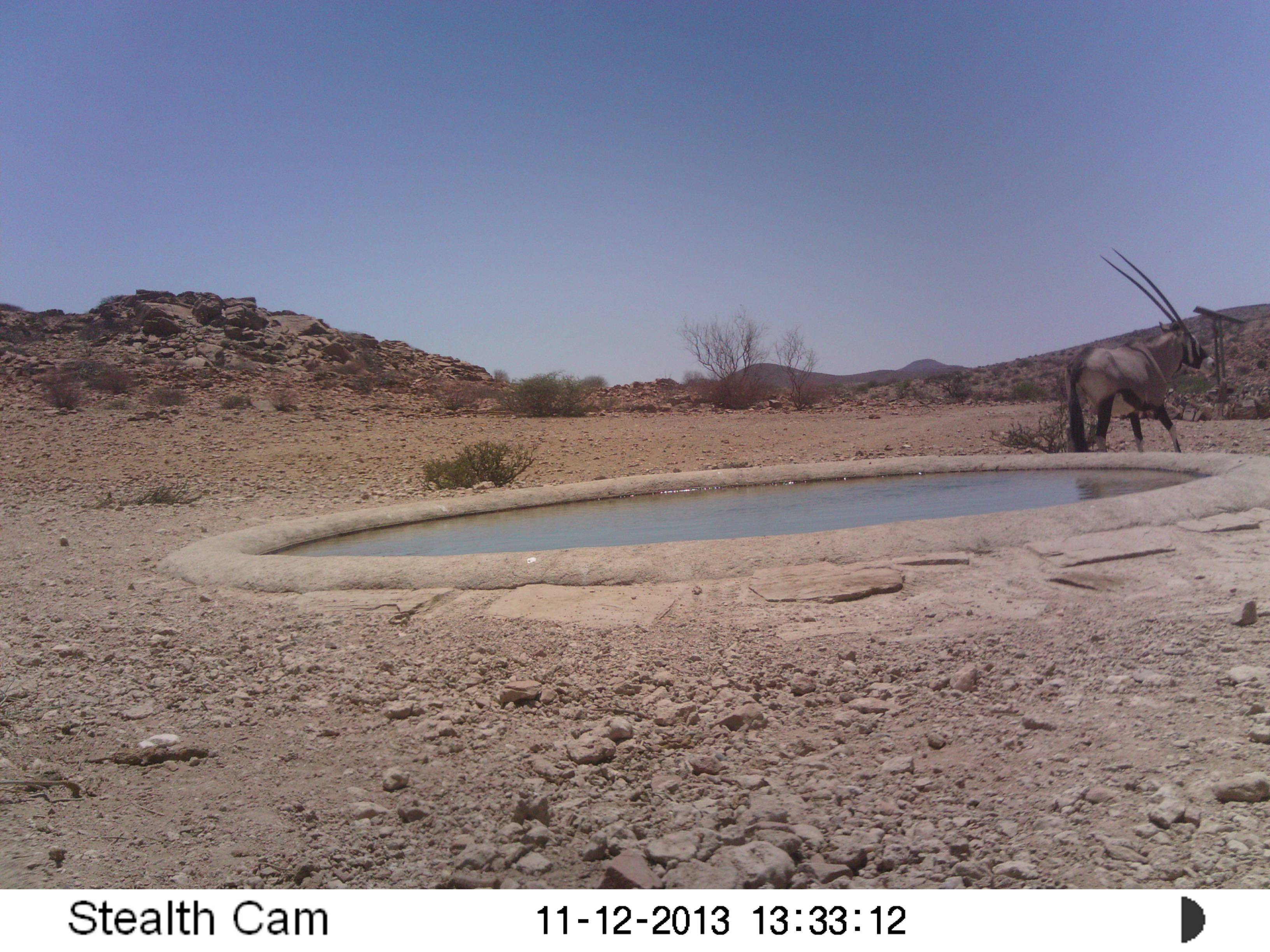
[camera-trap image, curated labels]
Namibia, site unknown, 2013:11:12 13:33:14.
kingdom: Animalia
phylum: Chordata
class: Mammalia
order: Artiodactyla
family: Bovidae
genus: Oryx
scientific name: Oryx gazella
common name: gemsbok